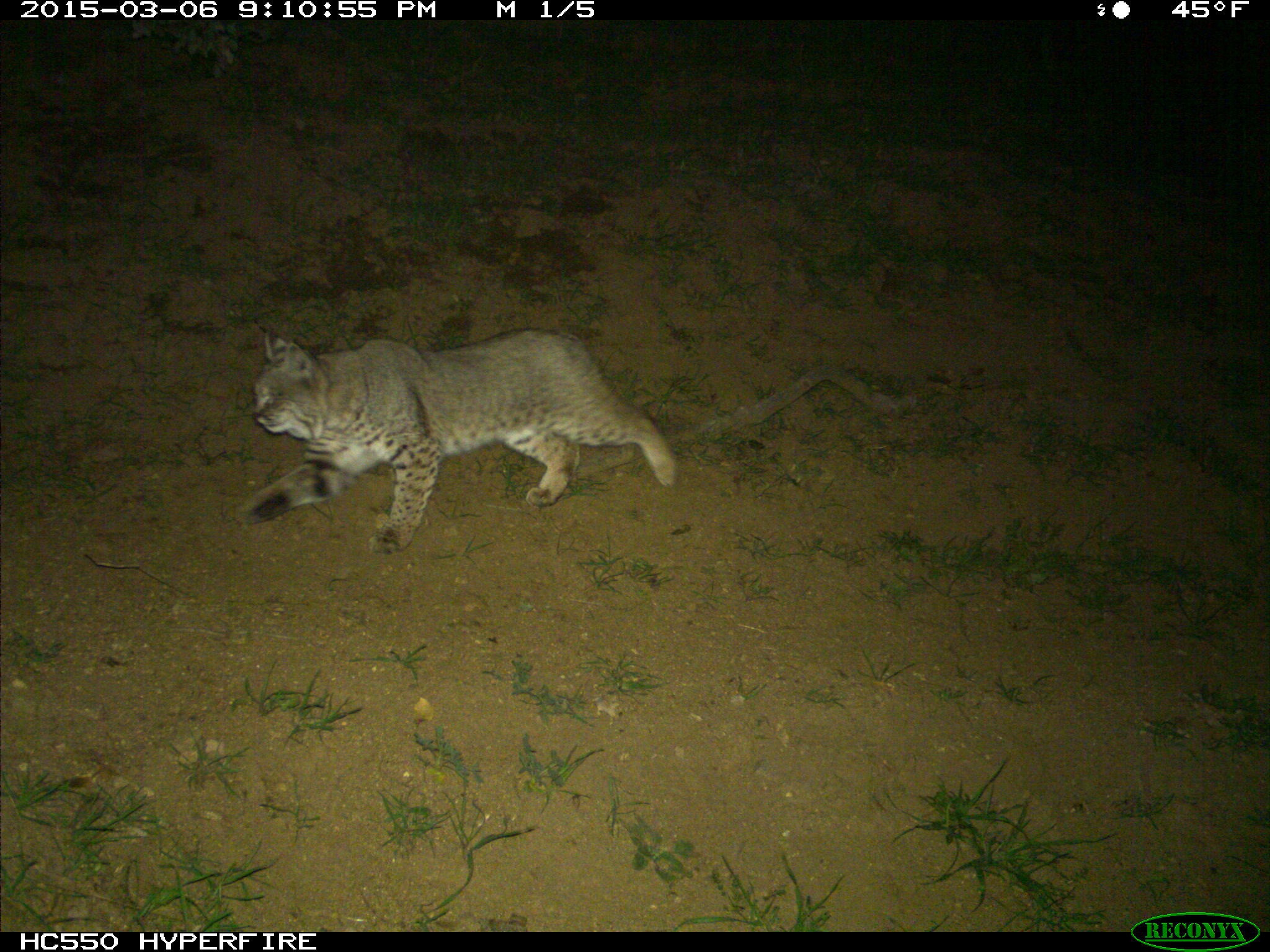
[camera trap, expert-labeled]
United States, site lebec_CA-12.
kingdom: Animalia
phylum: Chordata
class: Mammalia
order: Carnivora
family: Felidae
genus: Lynx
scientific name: Lynx rufus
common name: bobcat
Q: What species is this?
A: Lynx rufus (bobcat).